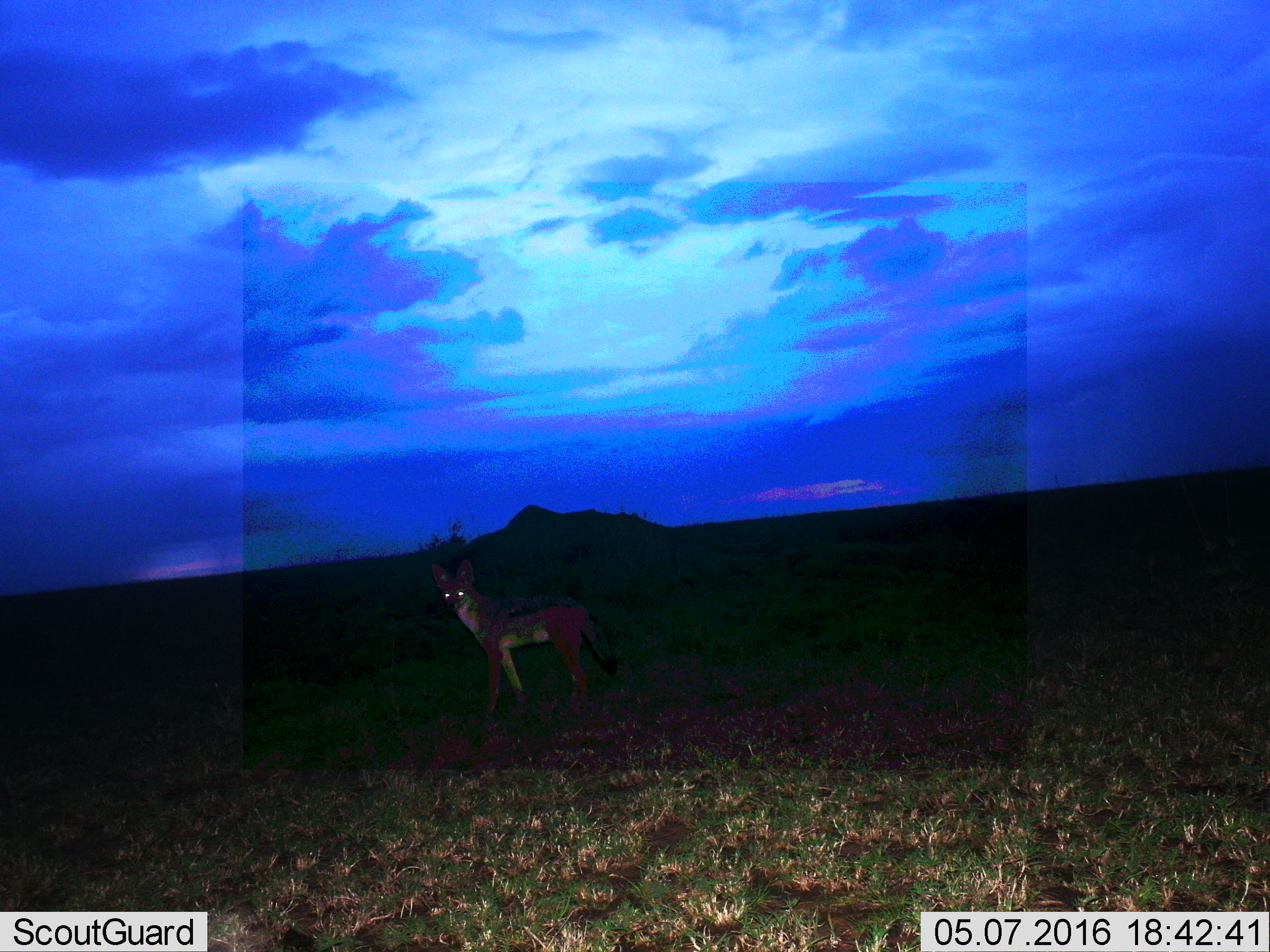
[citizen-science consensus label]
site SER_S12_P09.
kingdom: Animalia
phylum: Chordata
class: Mammalia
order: Carnivora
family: Canidae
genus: Lupulella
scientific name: Lupulella mesomelas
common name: black-backed jackal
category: jackalblackbacked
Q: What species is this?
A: Jackalblackbacked (black-backed jackal) (Lupulella mesomelas).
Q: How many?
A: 1.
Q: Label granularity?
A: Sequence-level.